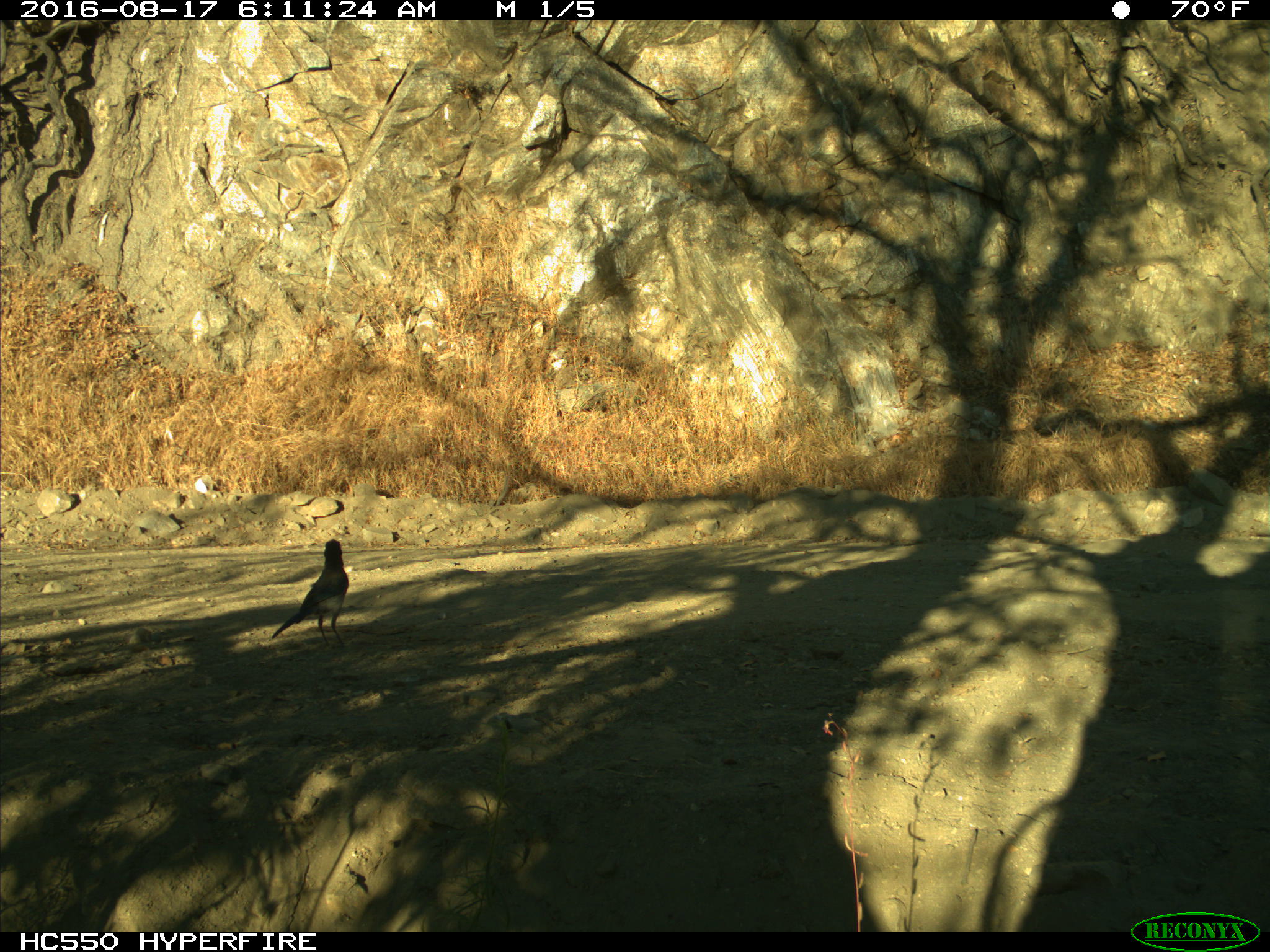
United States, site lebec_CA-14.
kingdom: Animalia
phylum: Chordata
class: Aves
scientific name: Aves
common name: birds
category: unidentified bird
Unidentified bird (birds) (Aves).